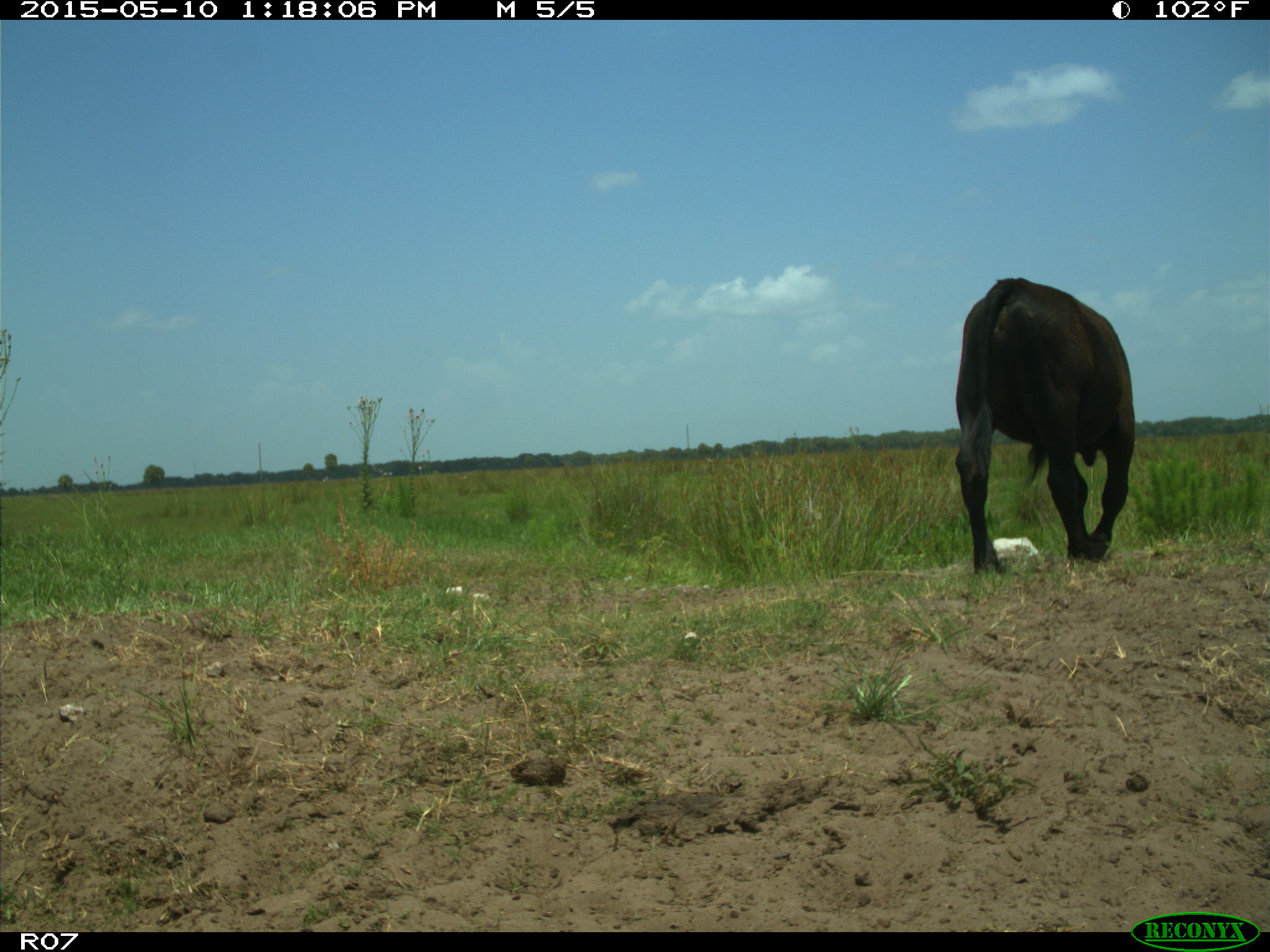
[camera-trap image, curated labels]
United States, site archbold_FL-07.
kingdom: Animalia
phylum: Chordata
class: Mammalia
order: Artiodactyla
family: Bovidae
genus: Bos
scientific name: Bos taurus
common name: domestic cow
Bos taurus (domestic cow).